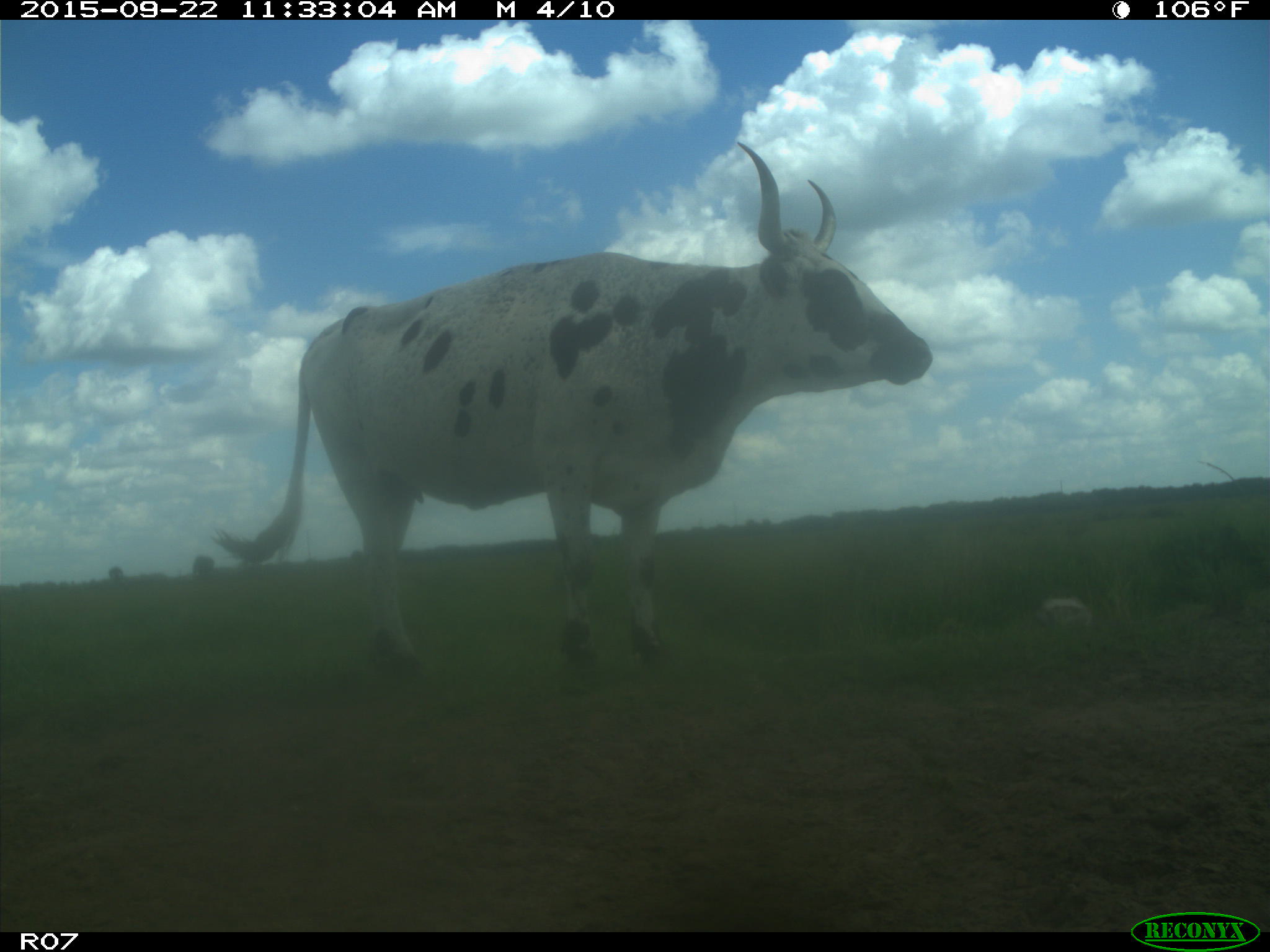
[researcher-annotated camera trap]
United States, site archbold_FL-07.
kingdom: Animalia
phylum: Chordata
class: Mammalia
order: Artiodactyla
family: Bovidae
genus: Bos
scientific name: Bos taurus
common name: domestic cow